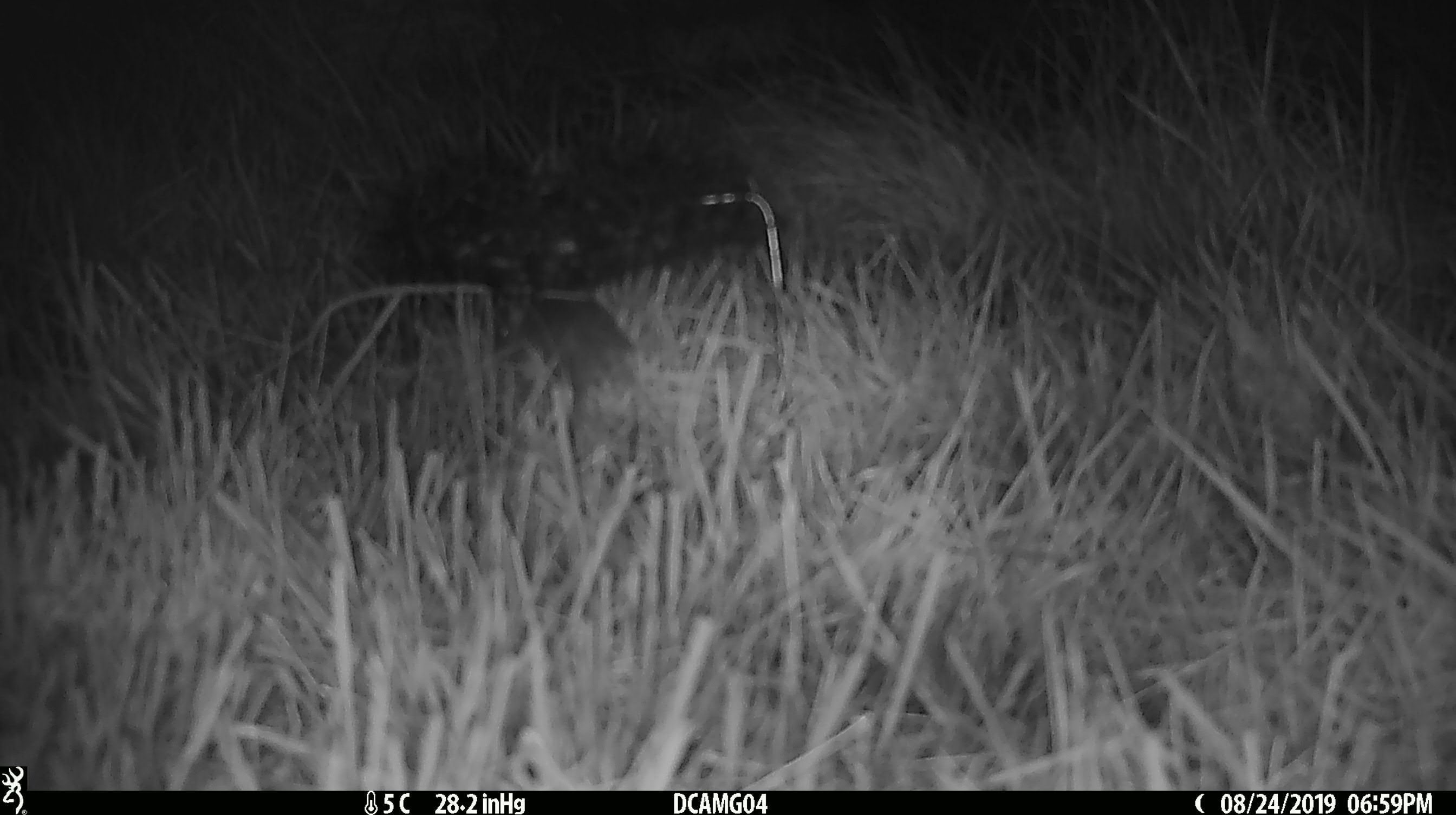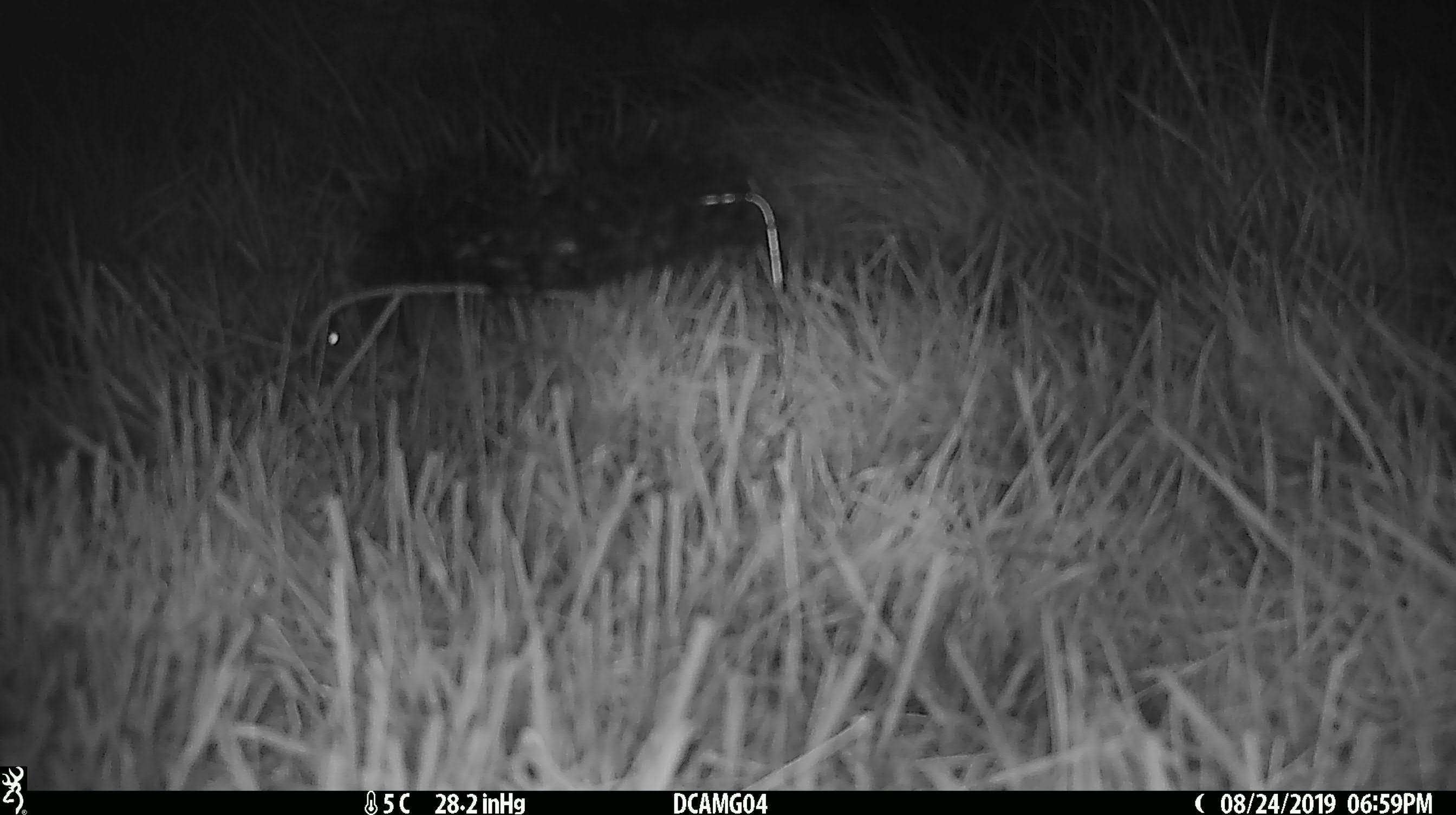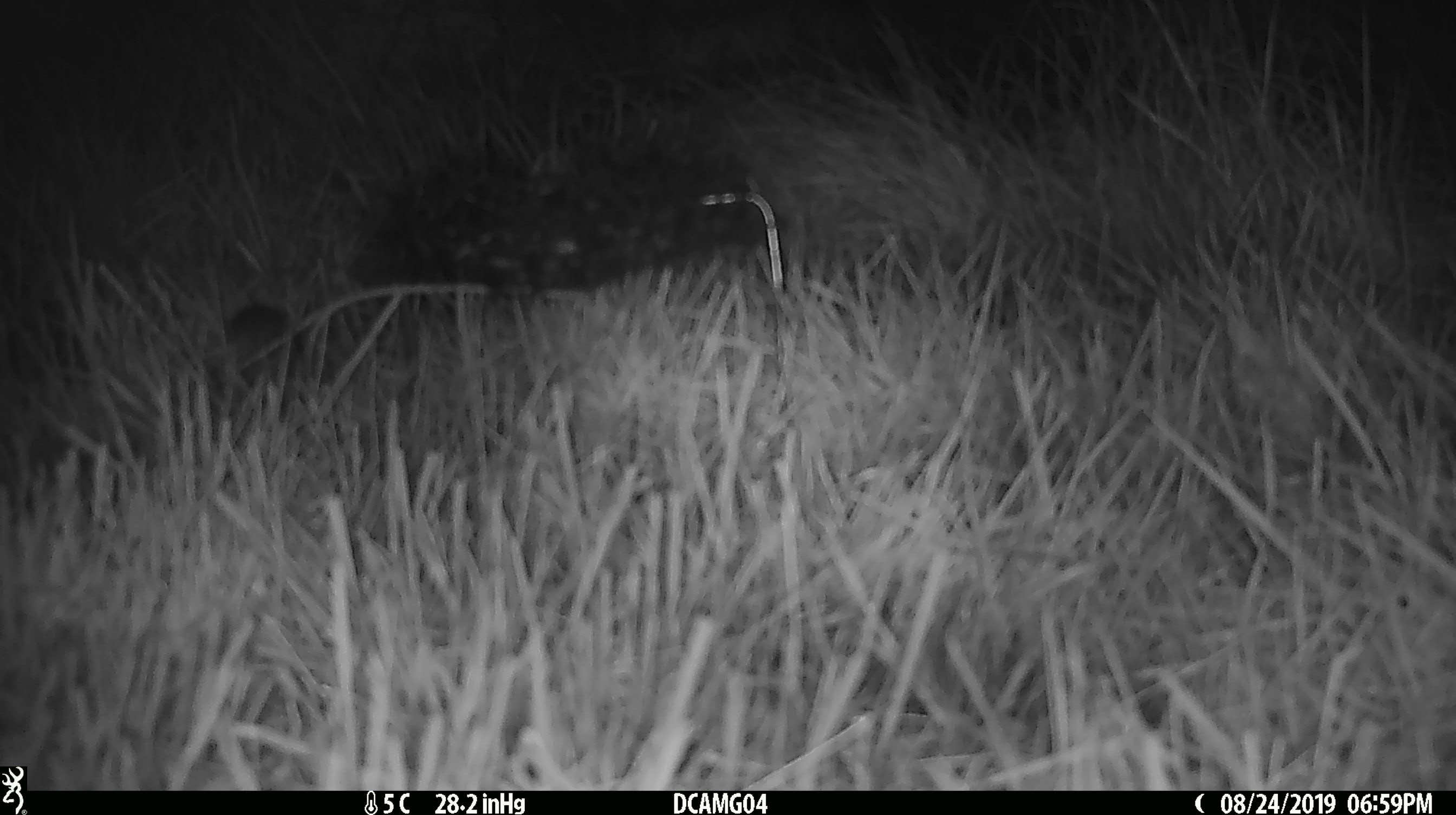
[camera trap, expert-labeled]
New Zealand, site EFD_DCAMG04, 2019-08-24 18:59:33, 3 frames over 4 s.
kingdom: Animalia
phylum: Chordata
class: Mammalia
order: Rodentia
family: Muridae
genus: Mus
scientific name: Mus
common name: mouse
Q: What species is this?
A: Mouse (Mus).